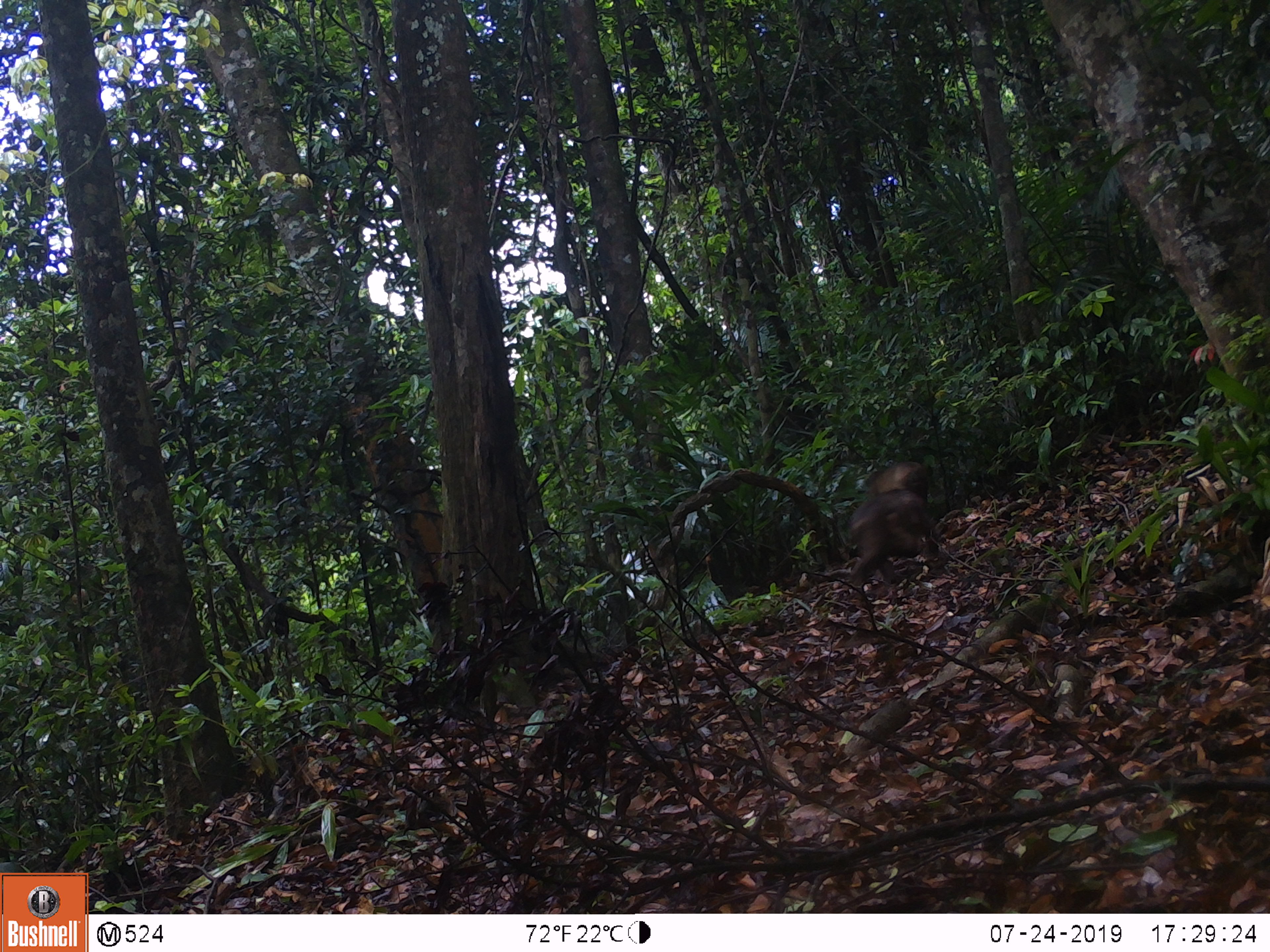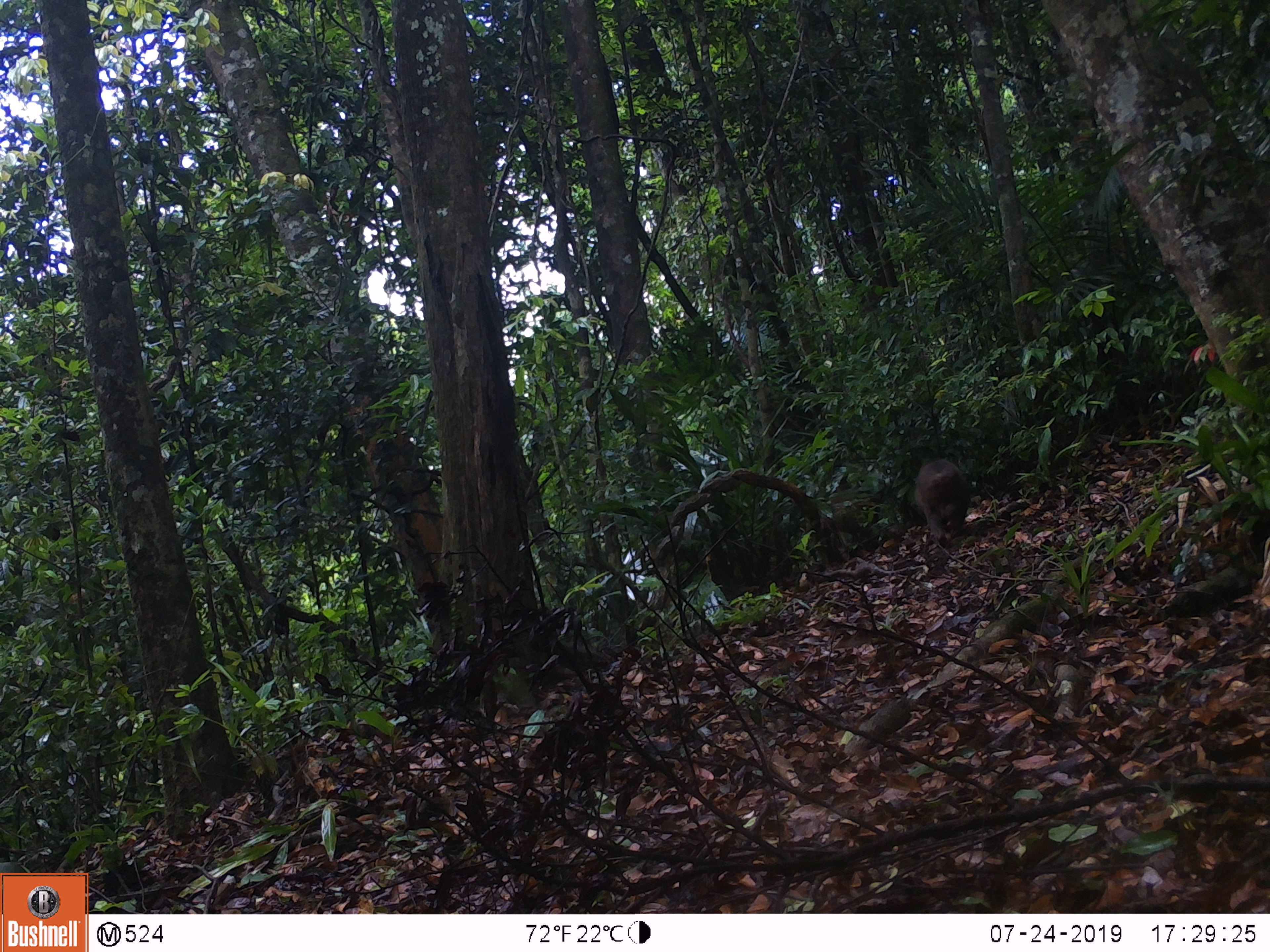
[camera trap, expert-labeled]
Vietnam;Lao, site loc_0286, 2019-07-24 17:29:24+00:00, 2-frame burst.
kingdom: Animalia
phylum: Chordata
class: Mammalia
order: Primates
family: Cercopithecidae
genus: Macaca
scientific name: Macaca arctoides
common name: stump-tailed macaque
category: stump tailed macaque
Stump tailed macaque (stump-tailed macaque) (Macaca arctoides). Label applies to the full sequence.